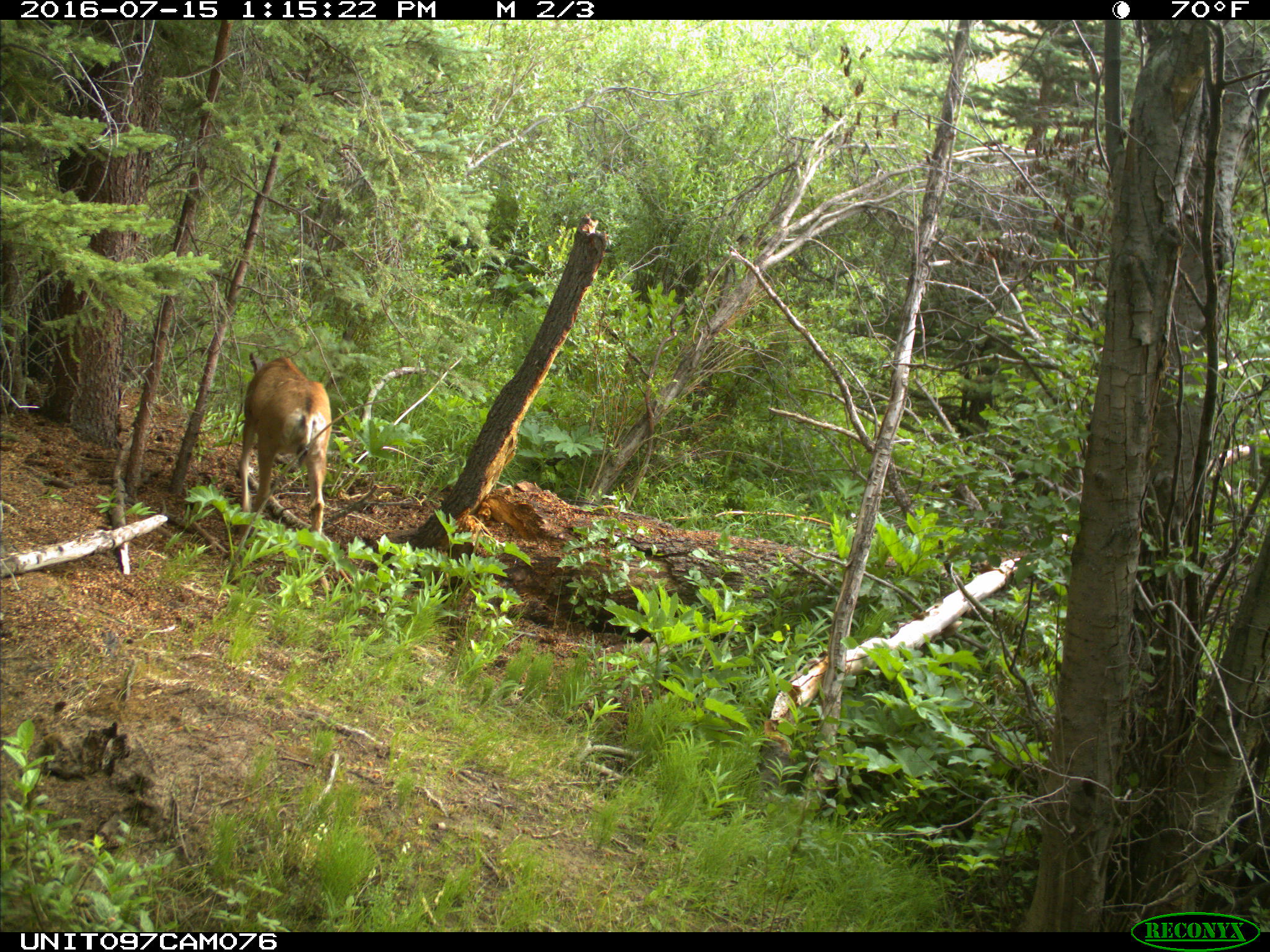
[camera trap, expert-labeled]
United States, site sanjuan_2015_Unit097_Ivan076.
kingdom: Animalia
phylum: Chordata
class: Mammalia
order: Artiodactyla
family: Cervidae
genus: Odocoileus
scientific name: Odocoileus hemionus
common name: mule deer